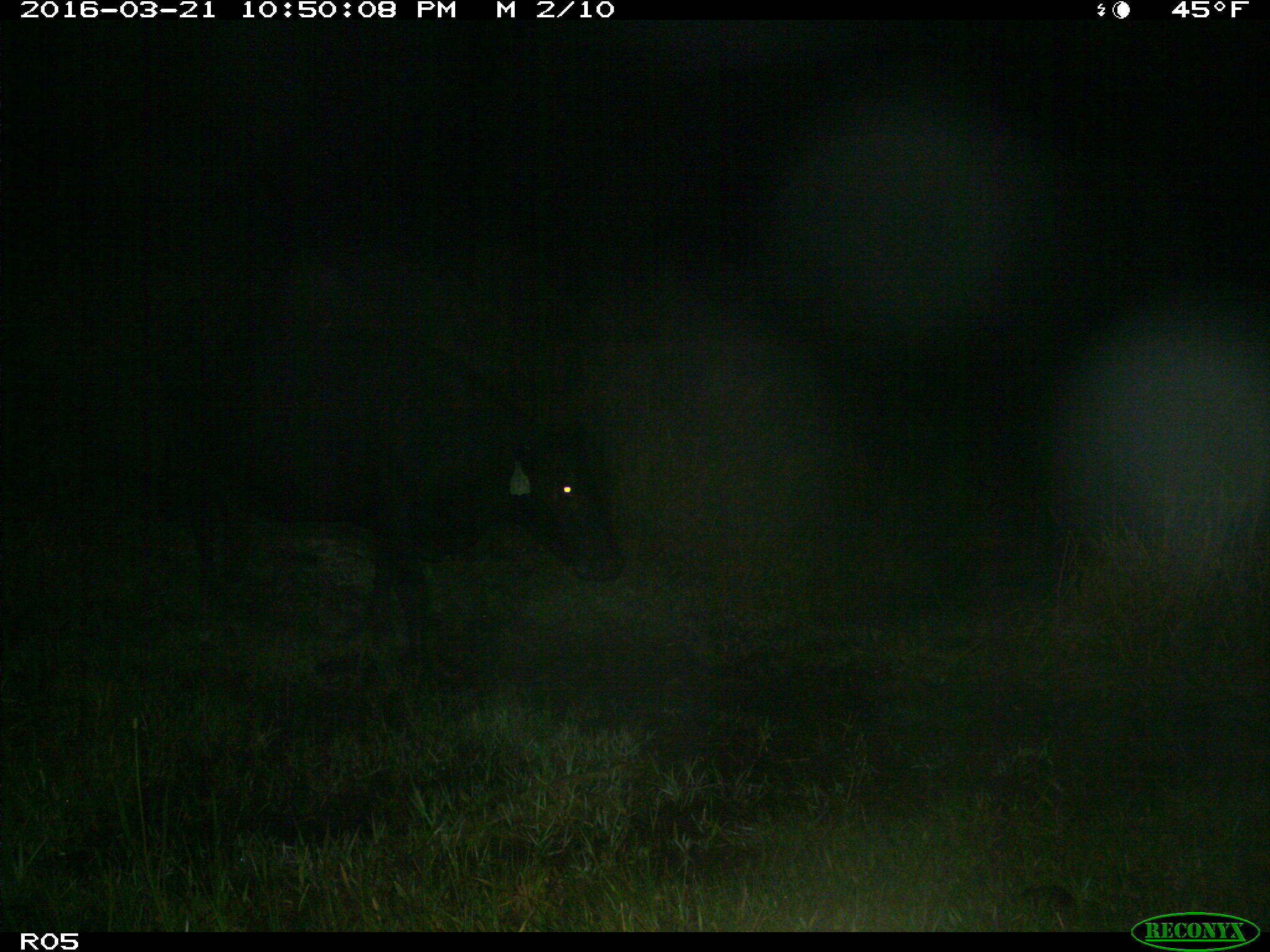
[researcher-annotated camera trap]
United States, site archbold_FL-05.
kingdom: Animalia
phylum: Chordata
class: Mammalia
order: Artiodactyla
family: Bovidae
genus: Bos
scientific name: Bos taurus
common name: domestic cow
Bos taurus (domestic cow).